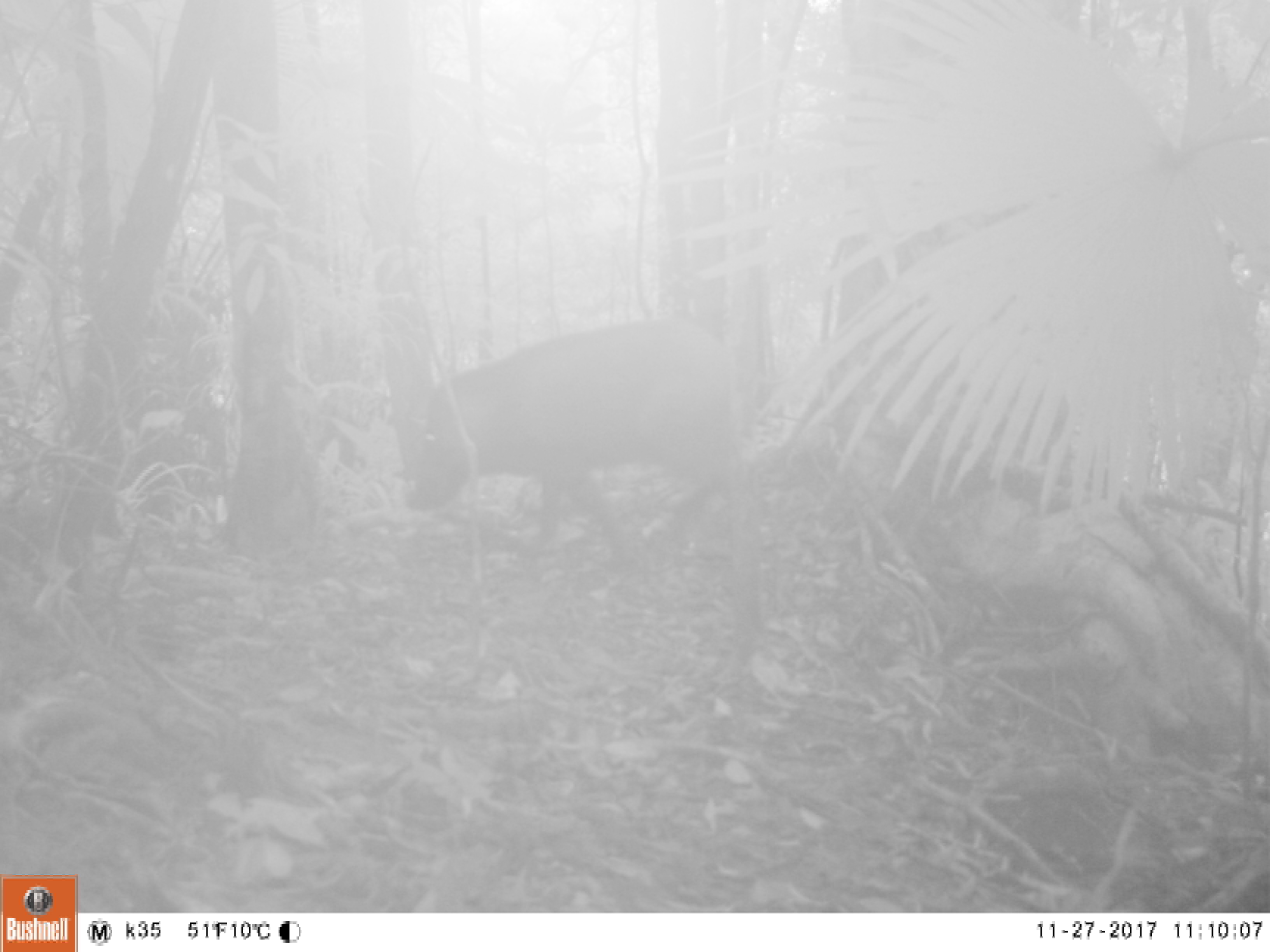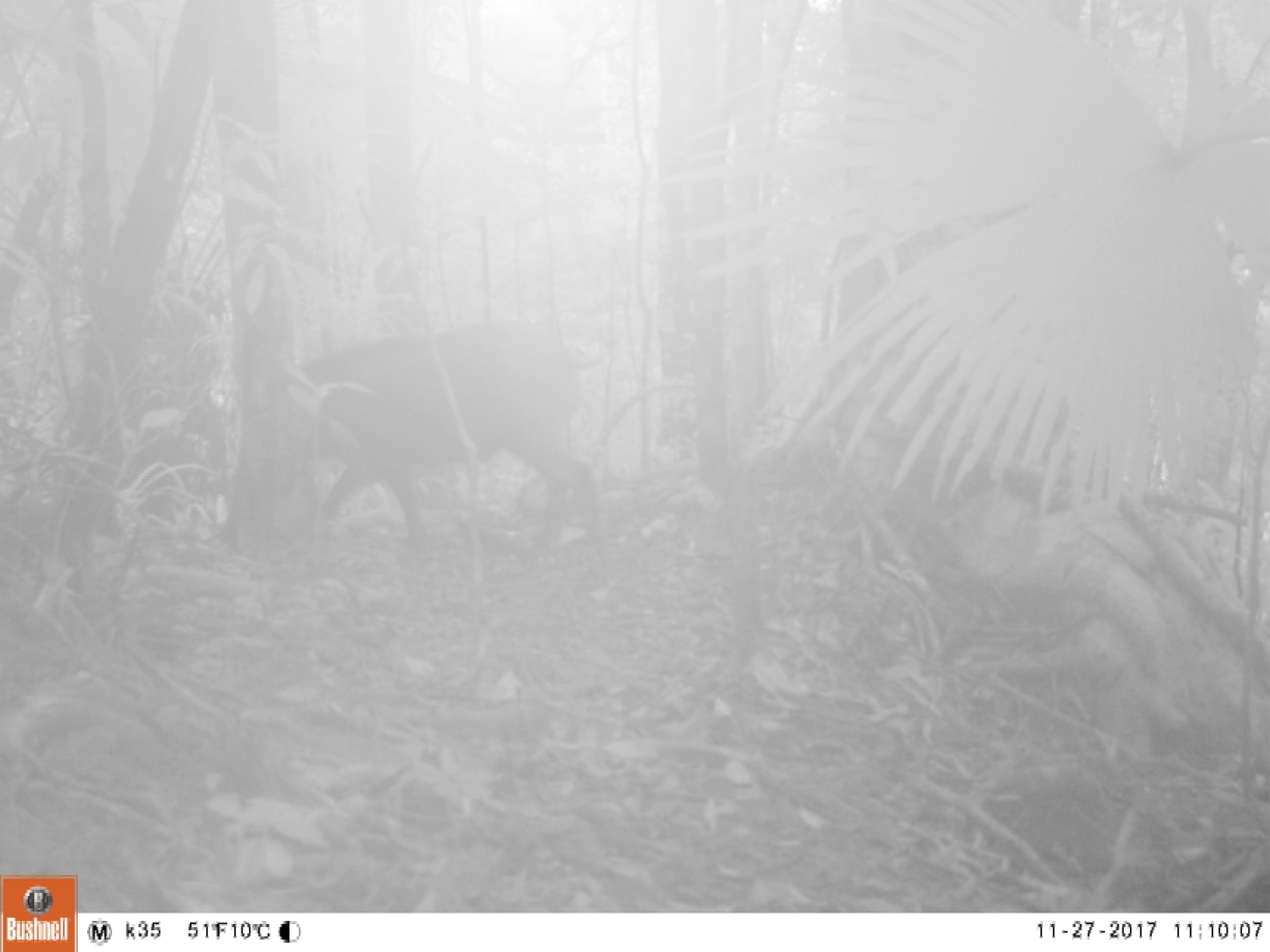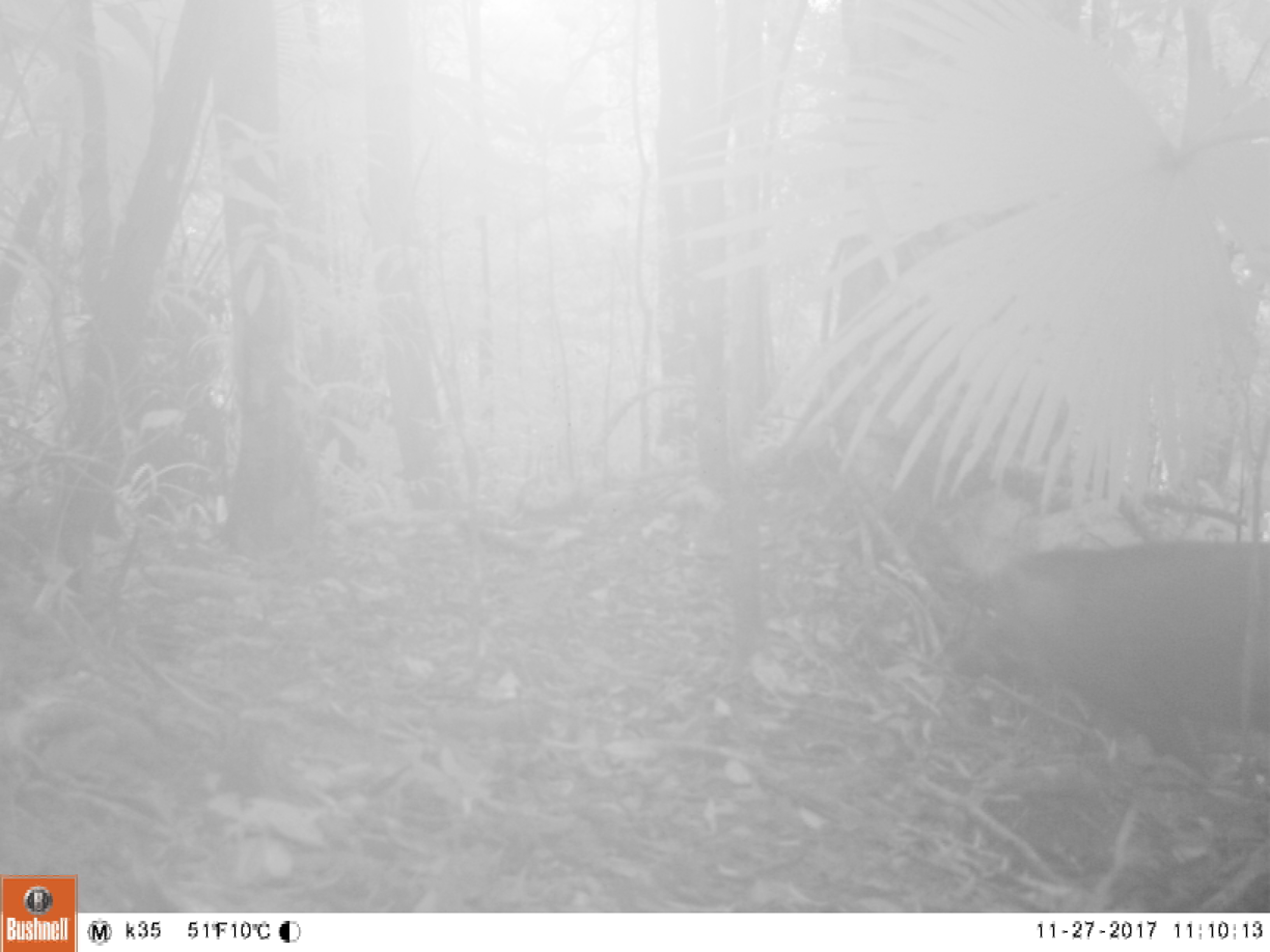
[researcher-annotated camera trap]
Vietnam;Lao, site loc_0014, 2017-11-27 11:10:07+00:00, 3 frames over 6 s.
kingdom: Animalia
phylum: Chordata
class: Mammalia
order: Artiodactyla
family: Suidae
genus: Sus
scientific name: Sus scrofa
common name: eurasian wild pig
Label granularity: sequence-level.